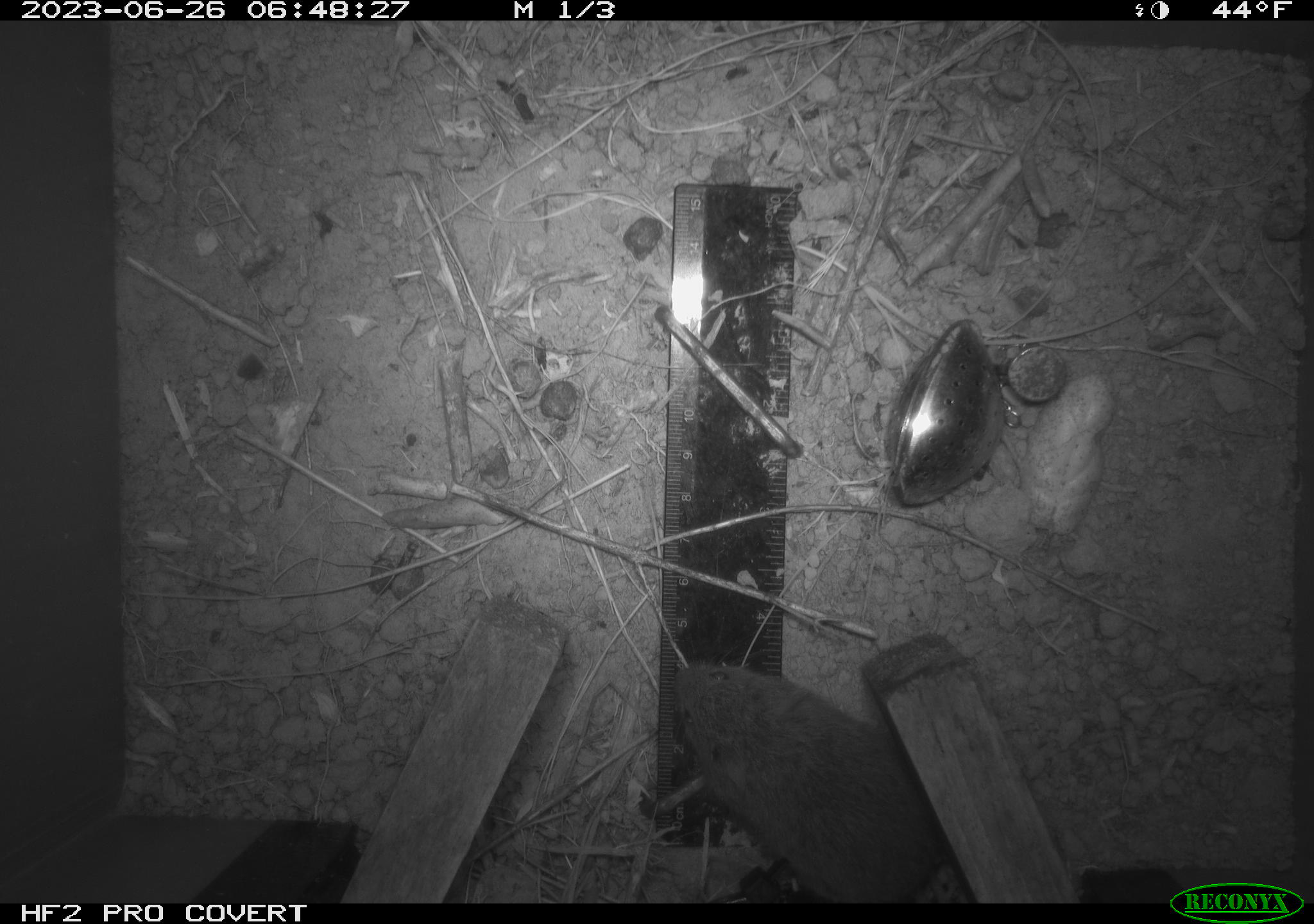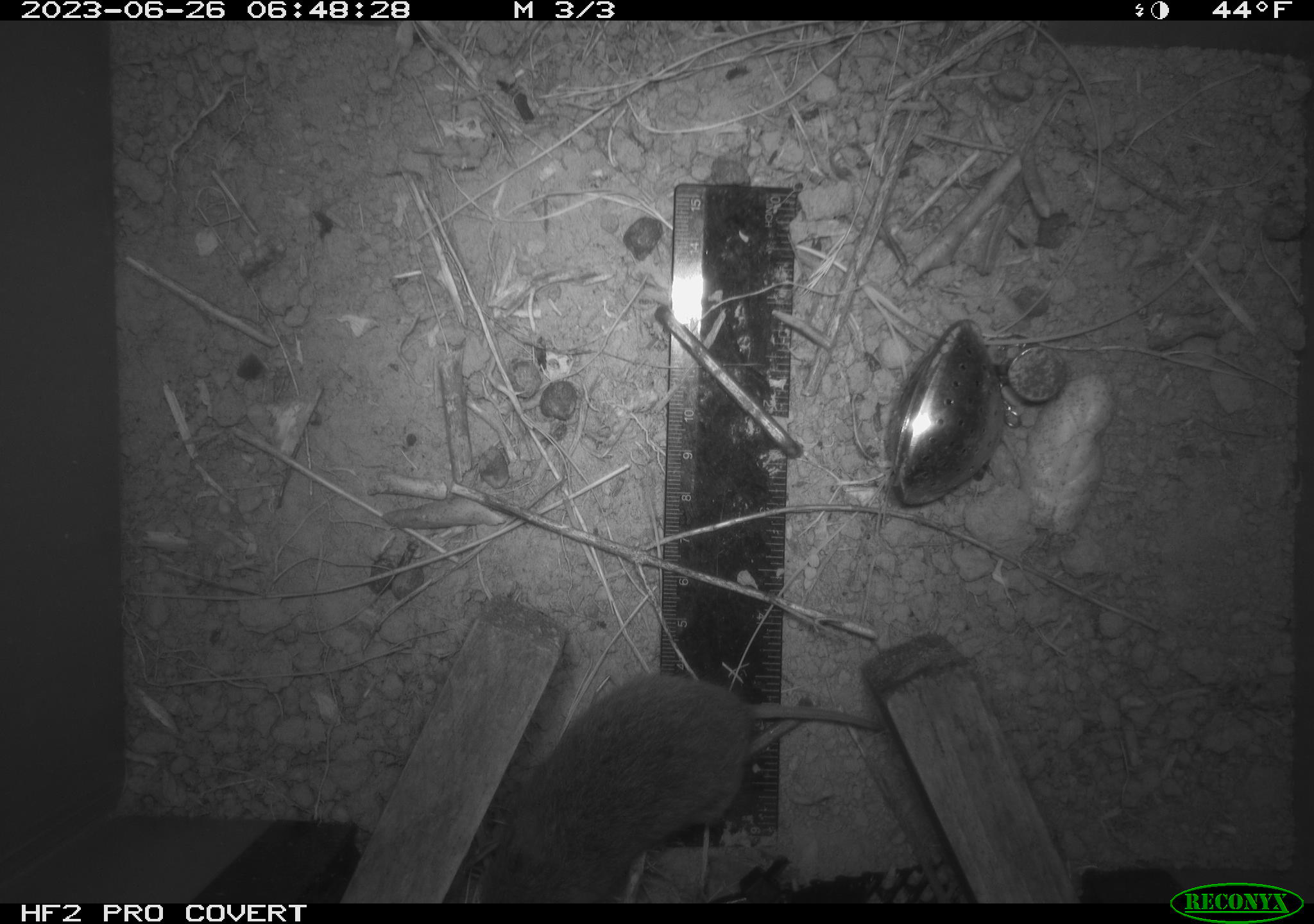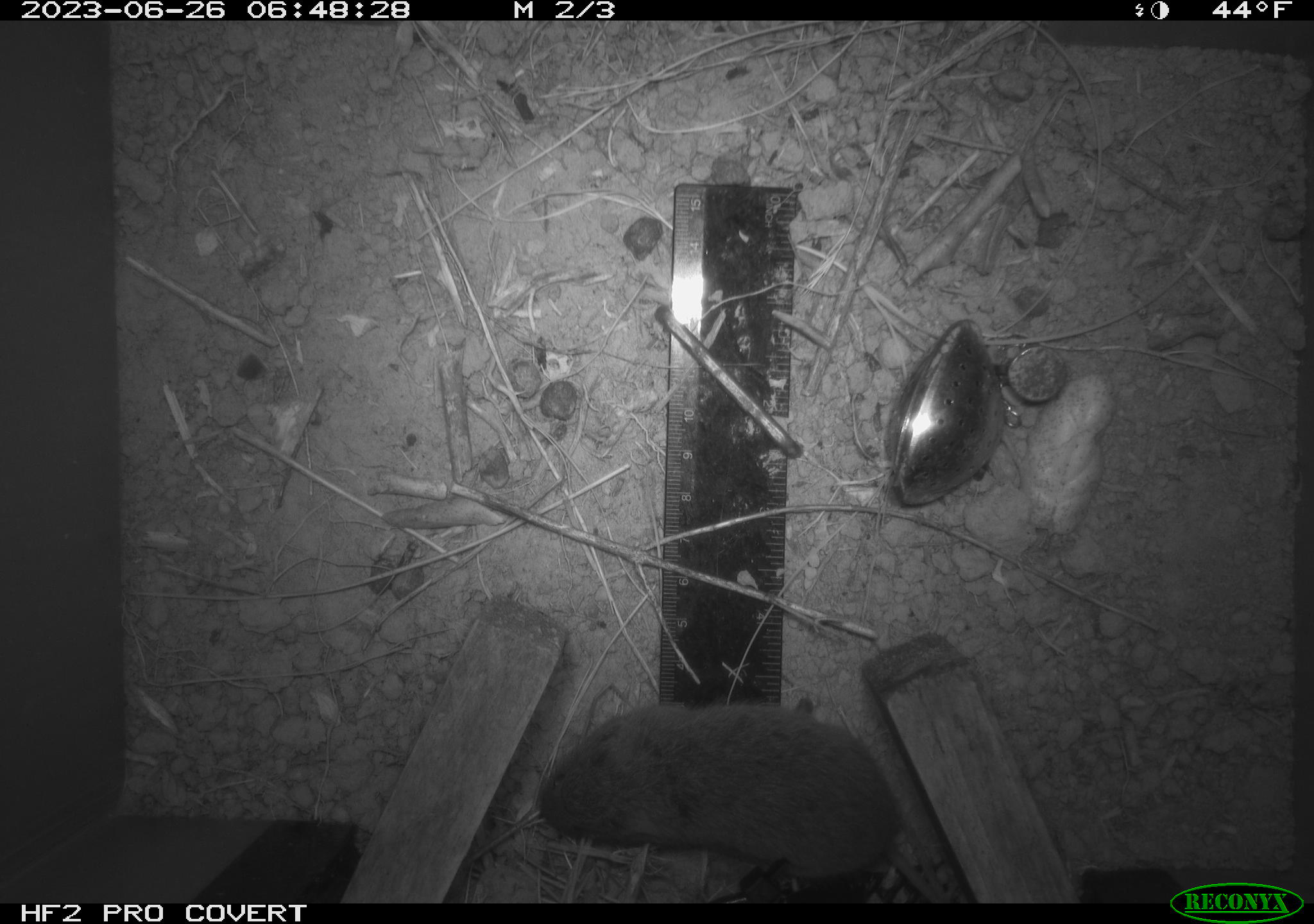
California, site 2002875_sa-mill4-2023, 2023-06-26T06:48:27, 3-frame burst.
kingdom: Animalia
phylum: Chordata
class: Mammalia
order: Rodentia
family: Cricetidae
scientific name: Arvicolinae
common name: voles, lemmings, and muskrats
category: arvicolinae subfamily